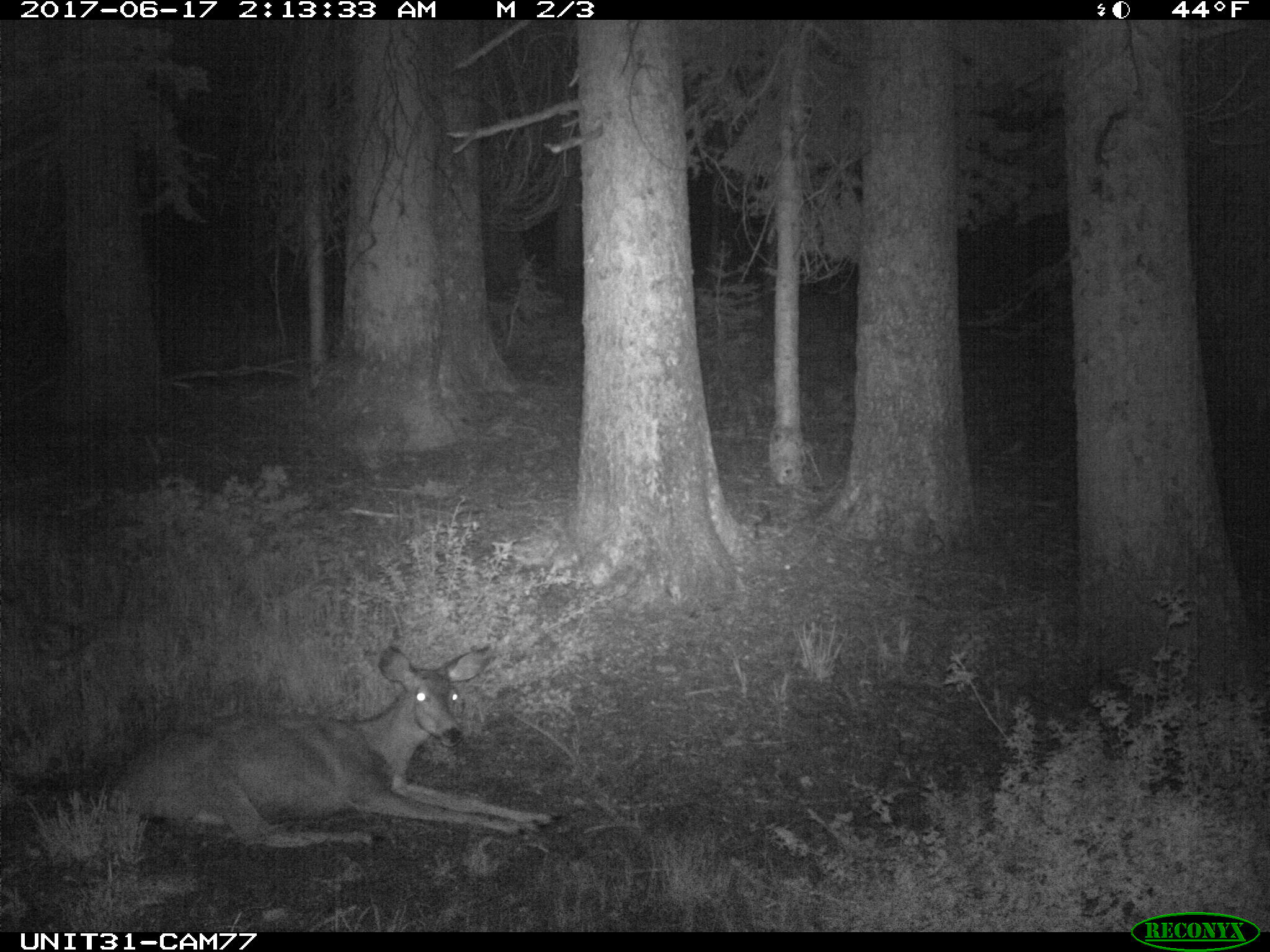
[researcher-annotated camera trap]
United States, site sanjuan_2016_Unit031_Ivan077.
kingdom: Animalia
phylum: Chordata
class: Mammalia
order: Artiodactyla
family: Cervidae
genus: Odocoileus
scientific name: Odocoileus hemionus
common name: mule deer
Odocoileus hemionus (mule deer).